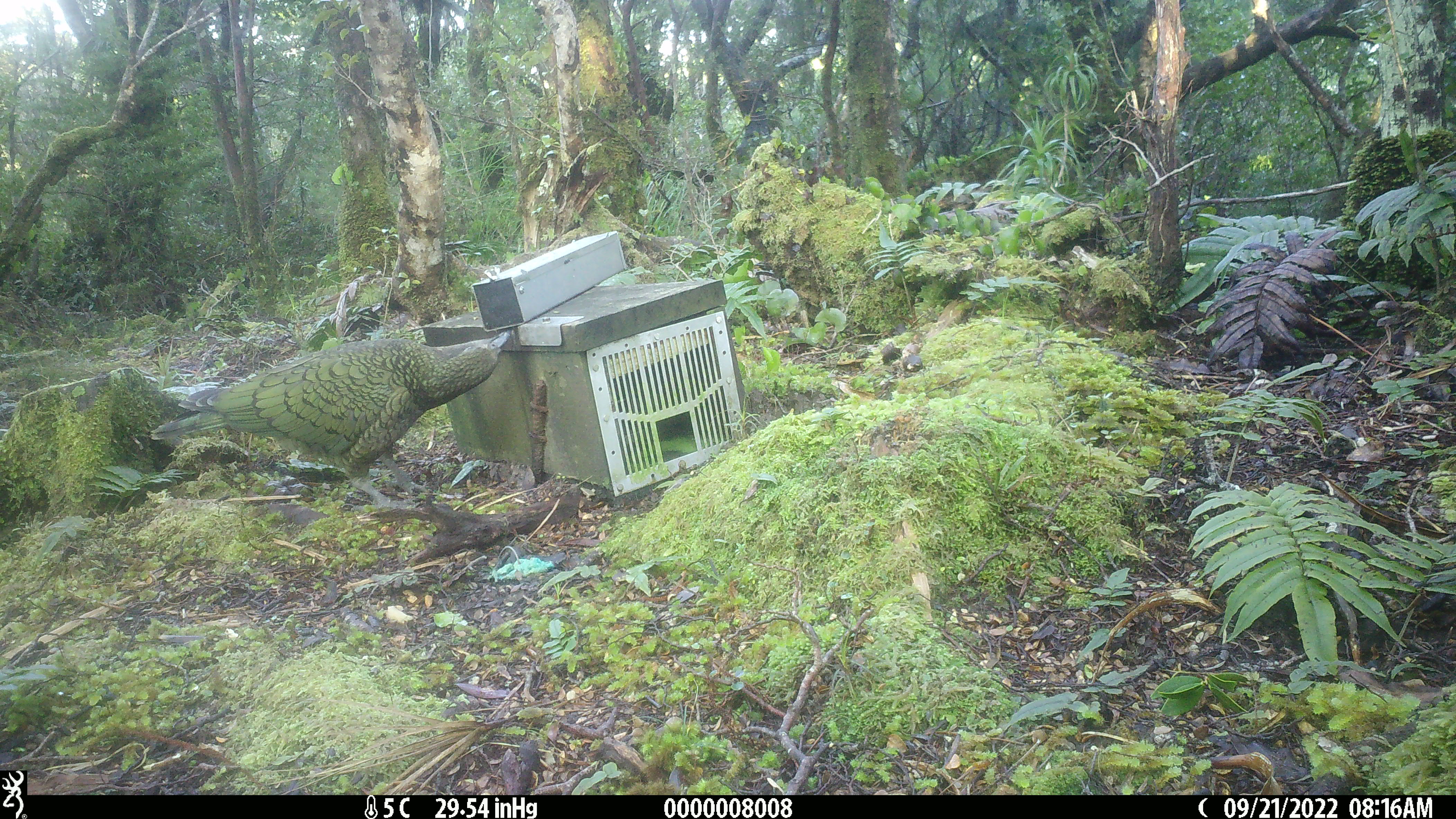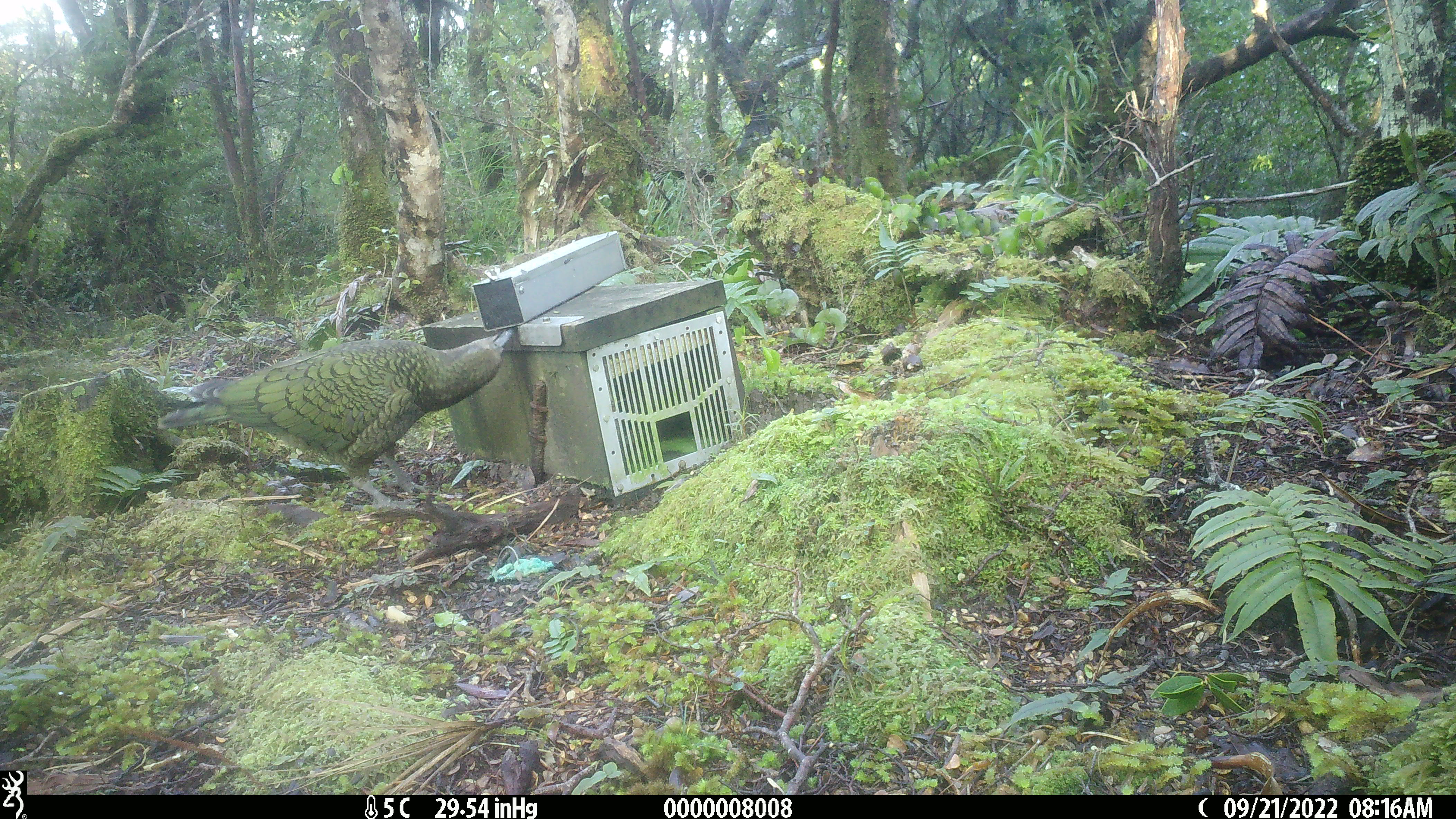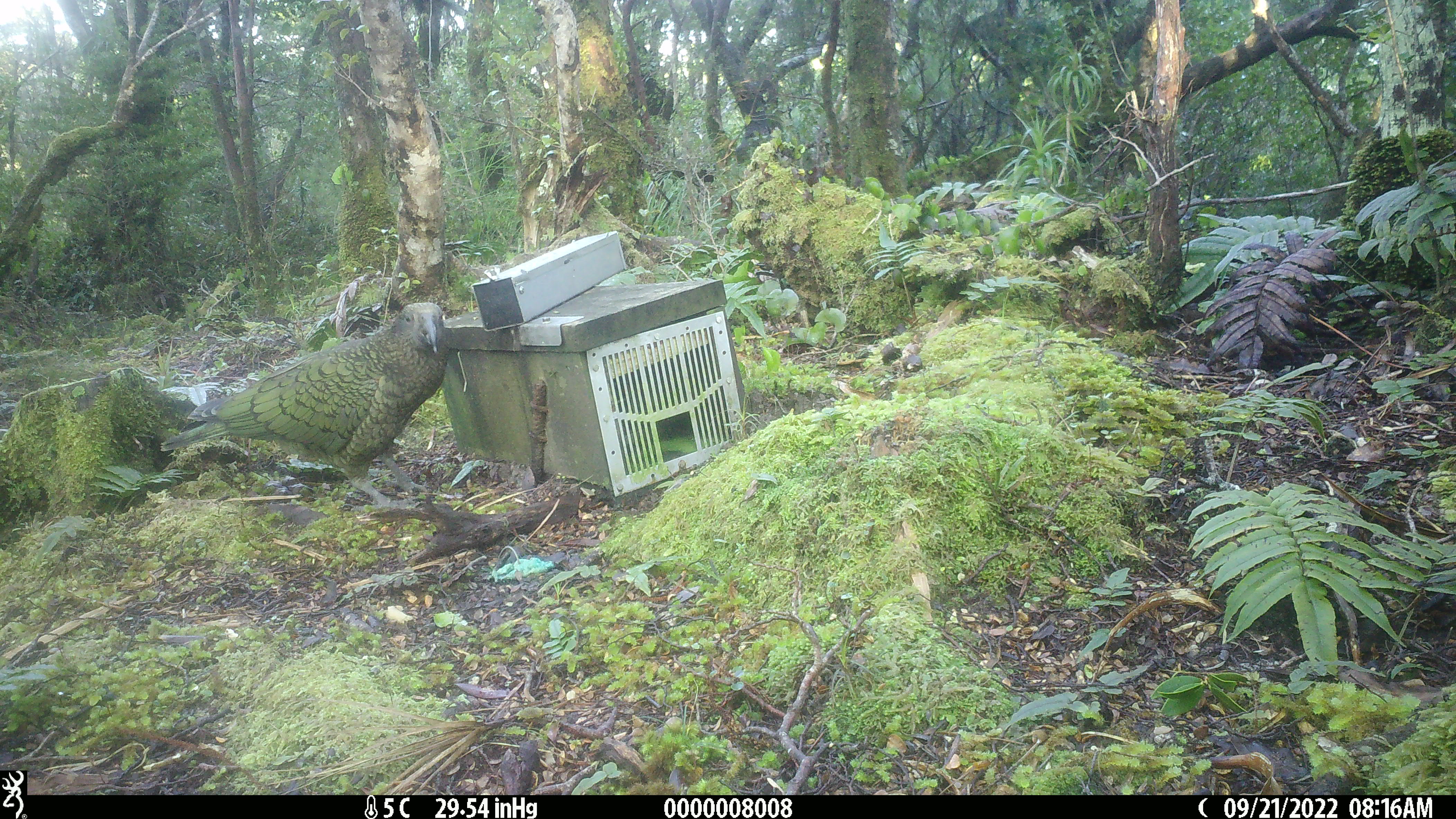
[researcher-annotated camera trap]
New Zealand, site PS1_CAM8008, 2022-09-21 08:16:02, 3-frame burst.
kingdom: Animalia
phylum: Chordata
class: Aves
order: Psittaciformes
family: Strigopidae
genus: Nestor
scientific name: Nestor notabilis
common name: kea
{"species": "kea (Nestor notabilis)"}